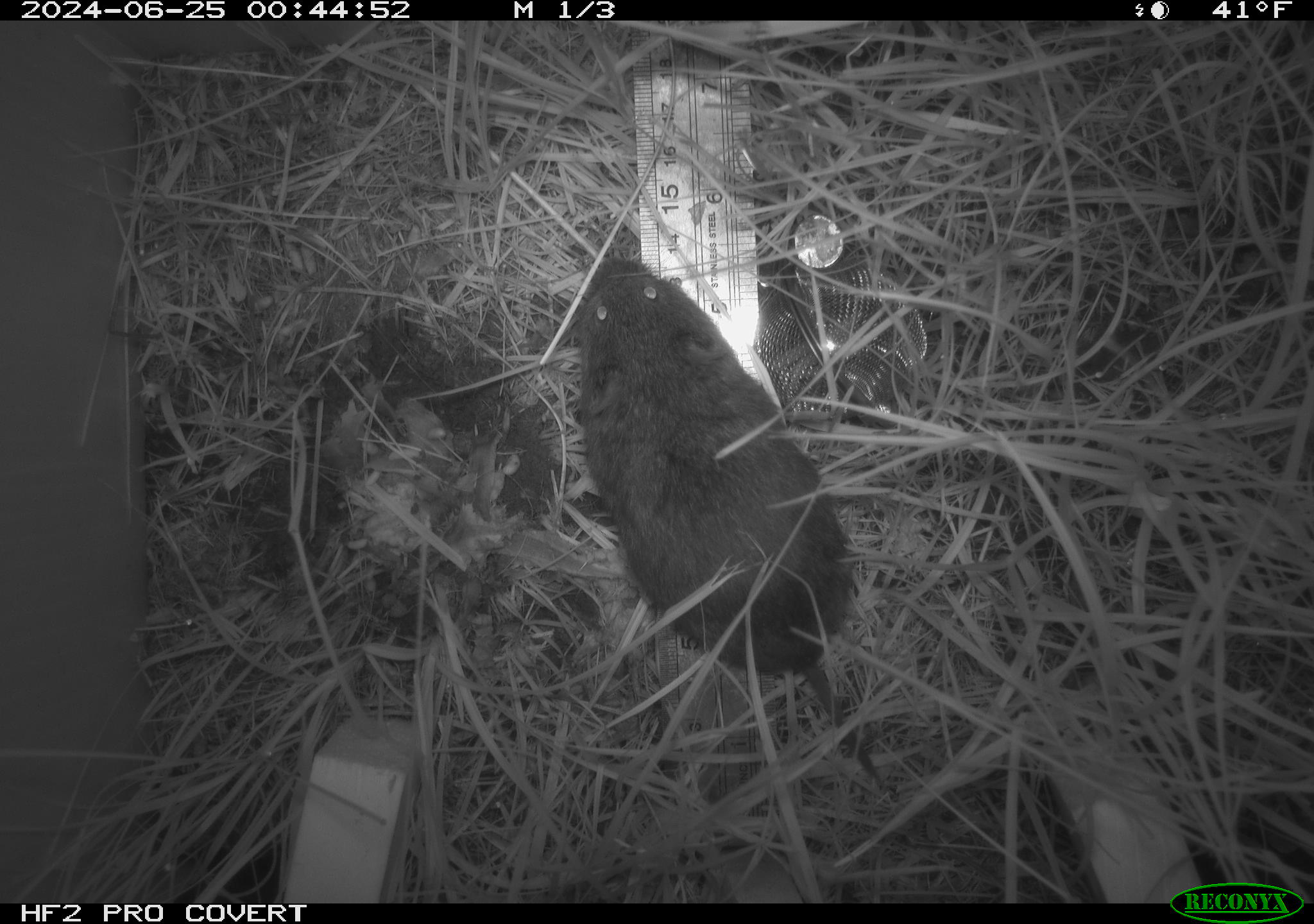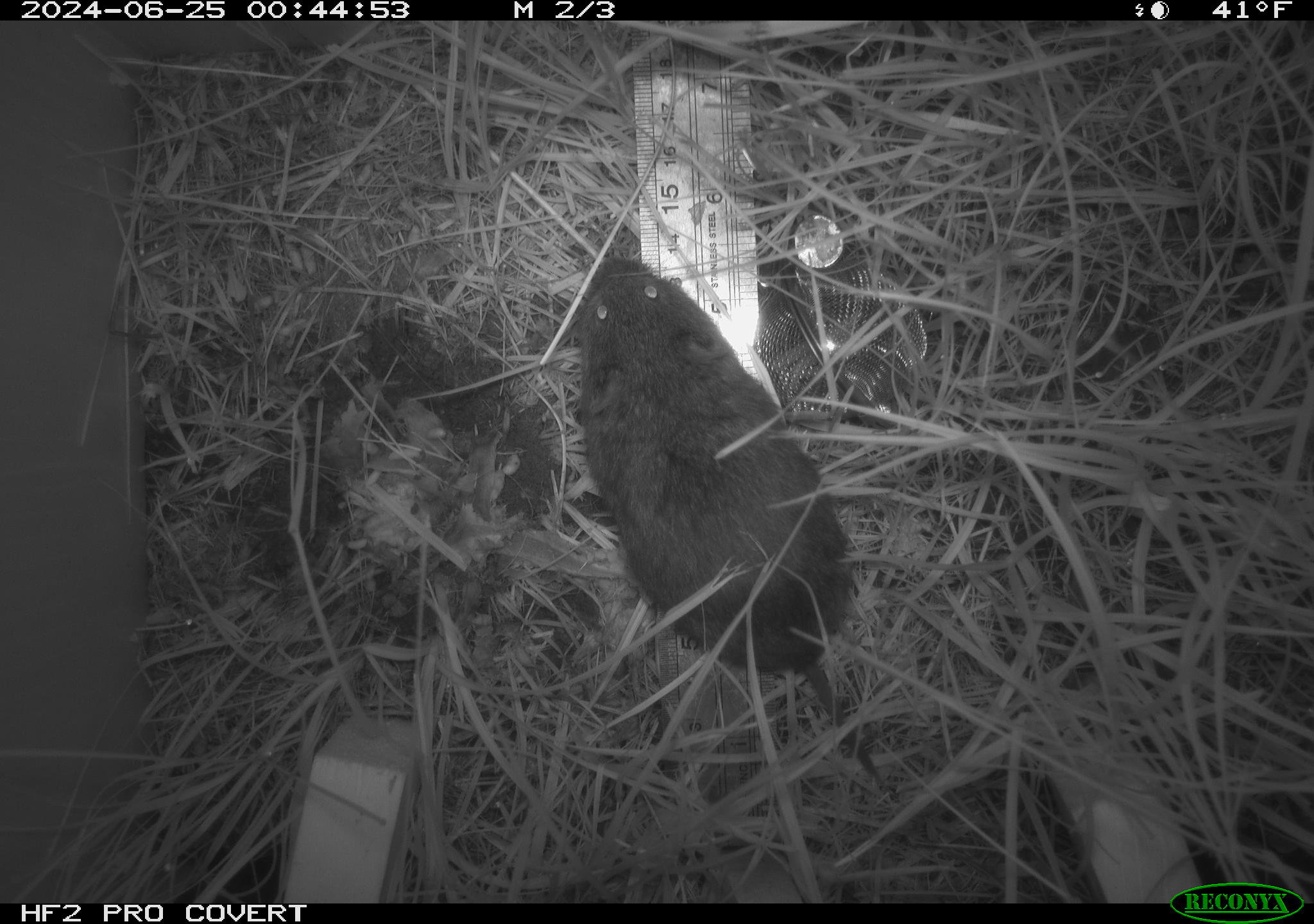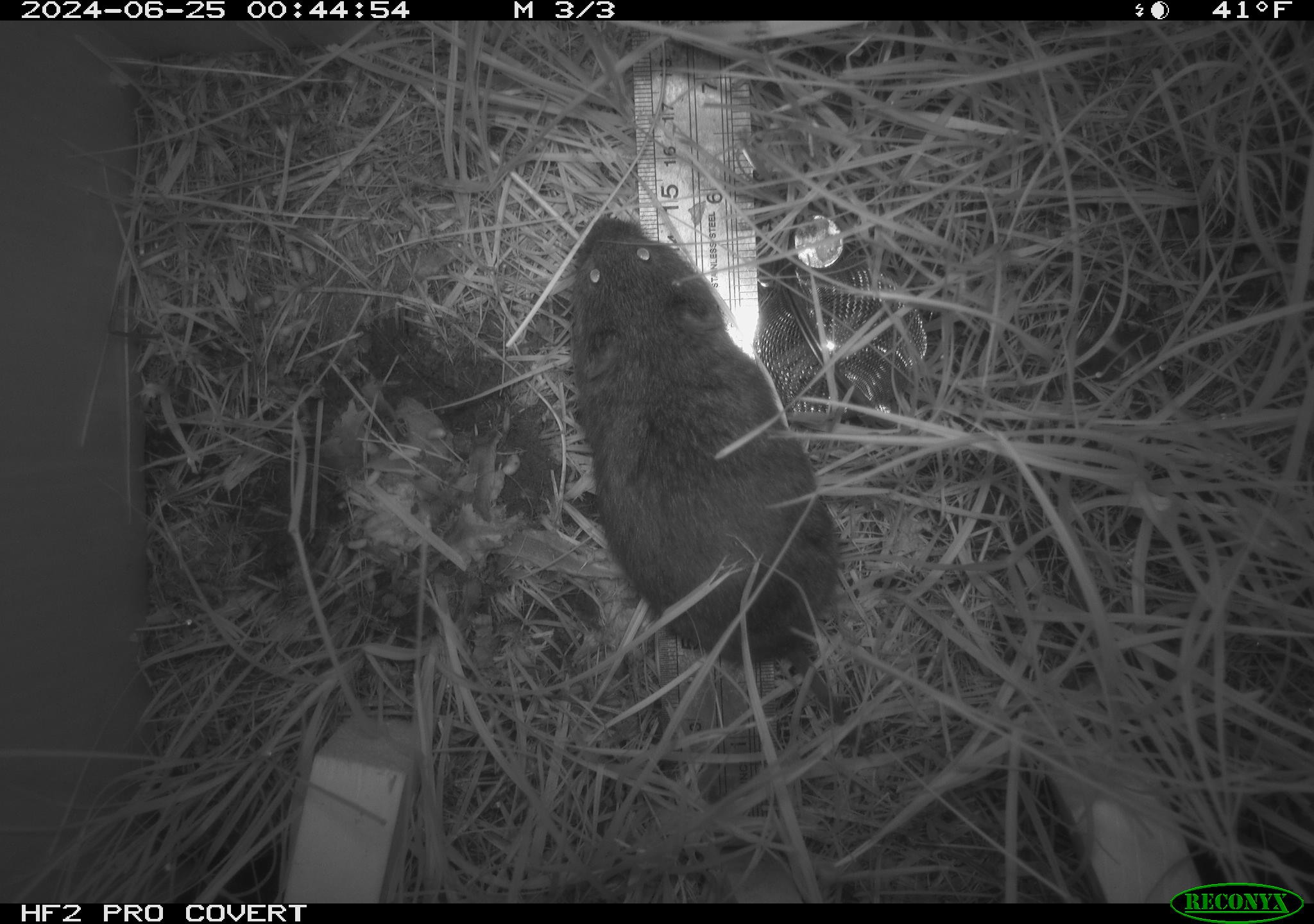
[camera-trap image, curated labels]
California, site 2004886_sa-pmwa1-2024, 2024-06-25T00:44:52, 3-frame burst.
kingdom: Animalia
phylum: Chordata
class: Mammalia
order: Rodentia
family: Cricetidae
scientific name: Arvicolinae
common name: voles, lemmings, and muskrats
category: arvicolinae subfamily